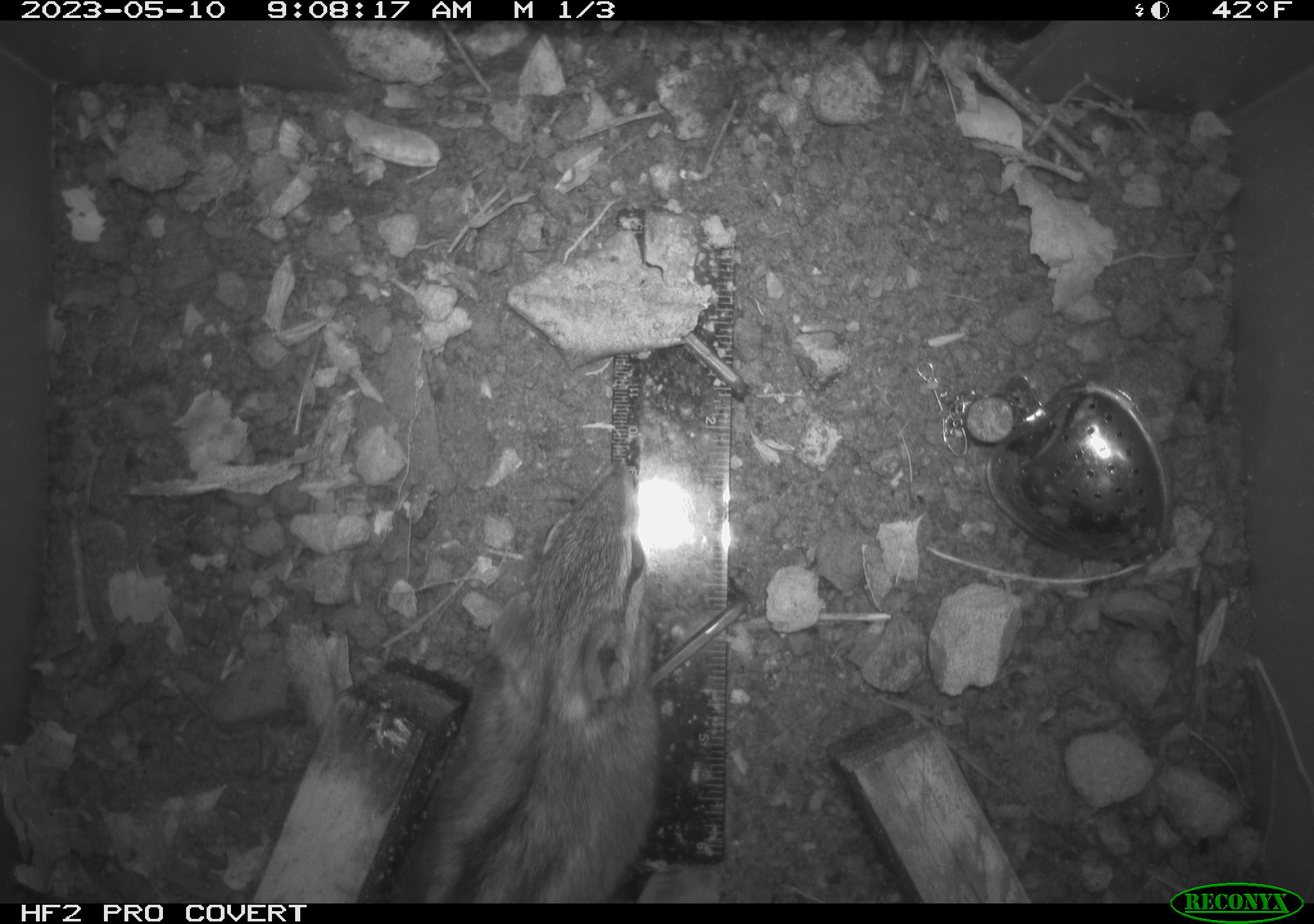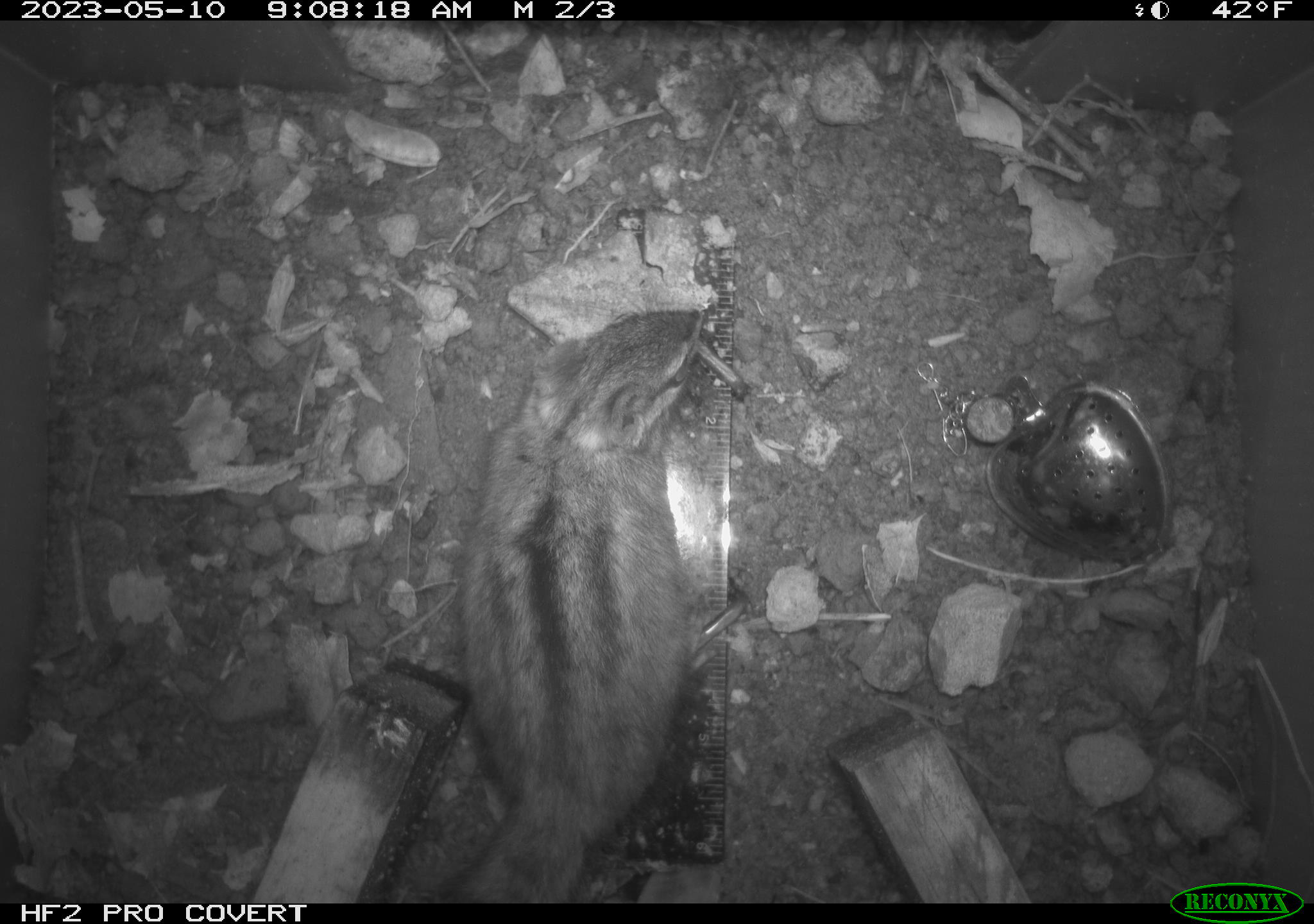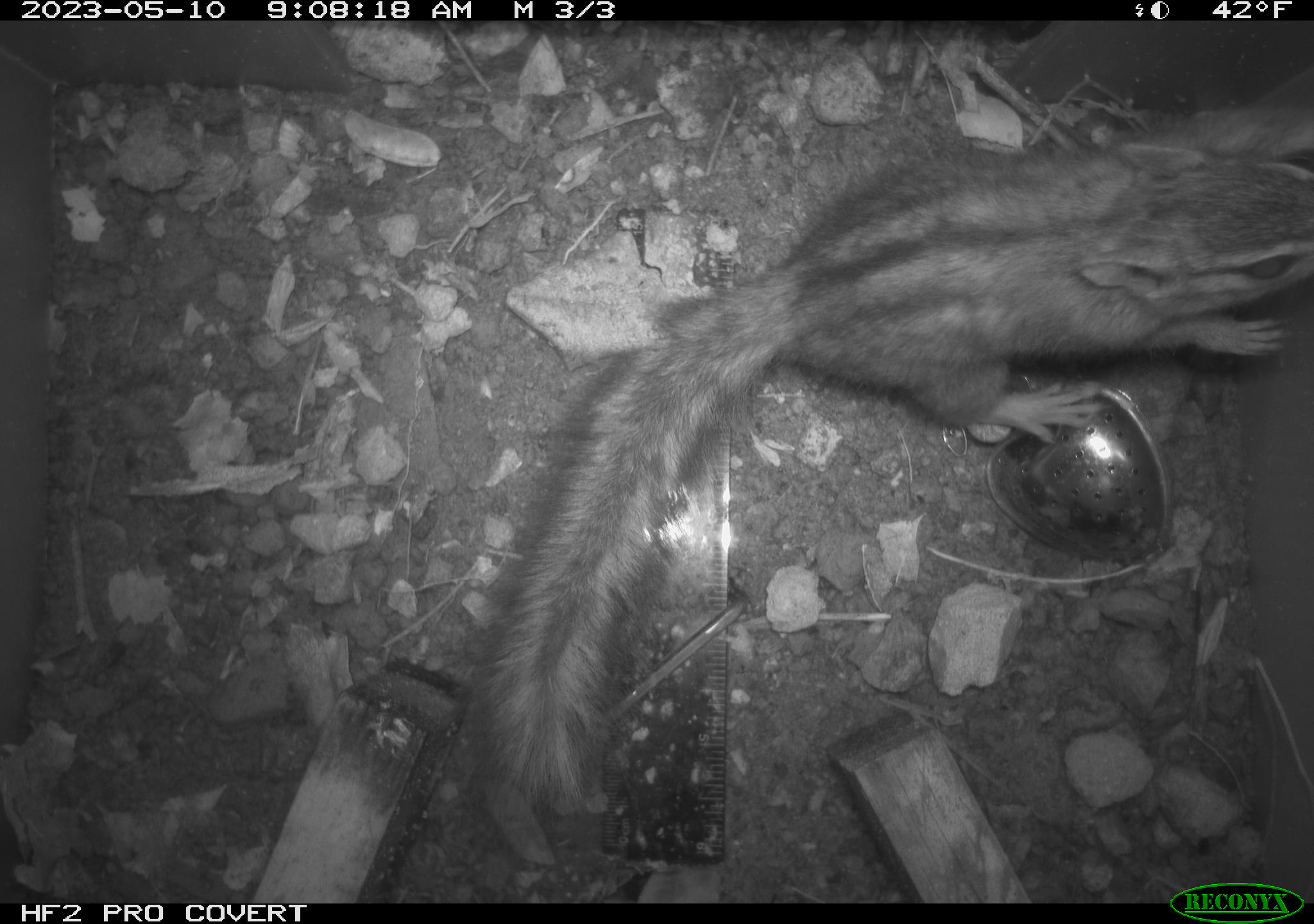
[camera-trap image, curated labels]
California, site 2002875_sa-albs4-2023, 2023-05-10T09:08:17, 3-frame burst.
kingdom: Animalia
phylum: Chordata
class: Mammalia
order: Rodentia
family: Sciuridae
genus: Neotamias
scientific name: Neotamias sonomae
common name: sonoma chipmunk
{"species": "sonoma chipmunk (Neotamias sonomae)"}